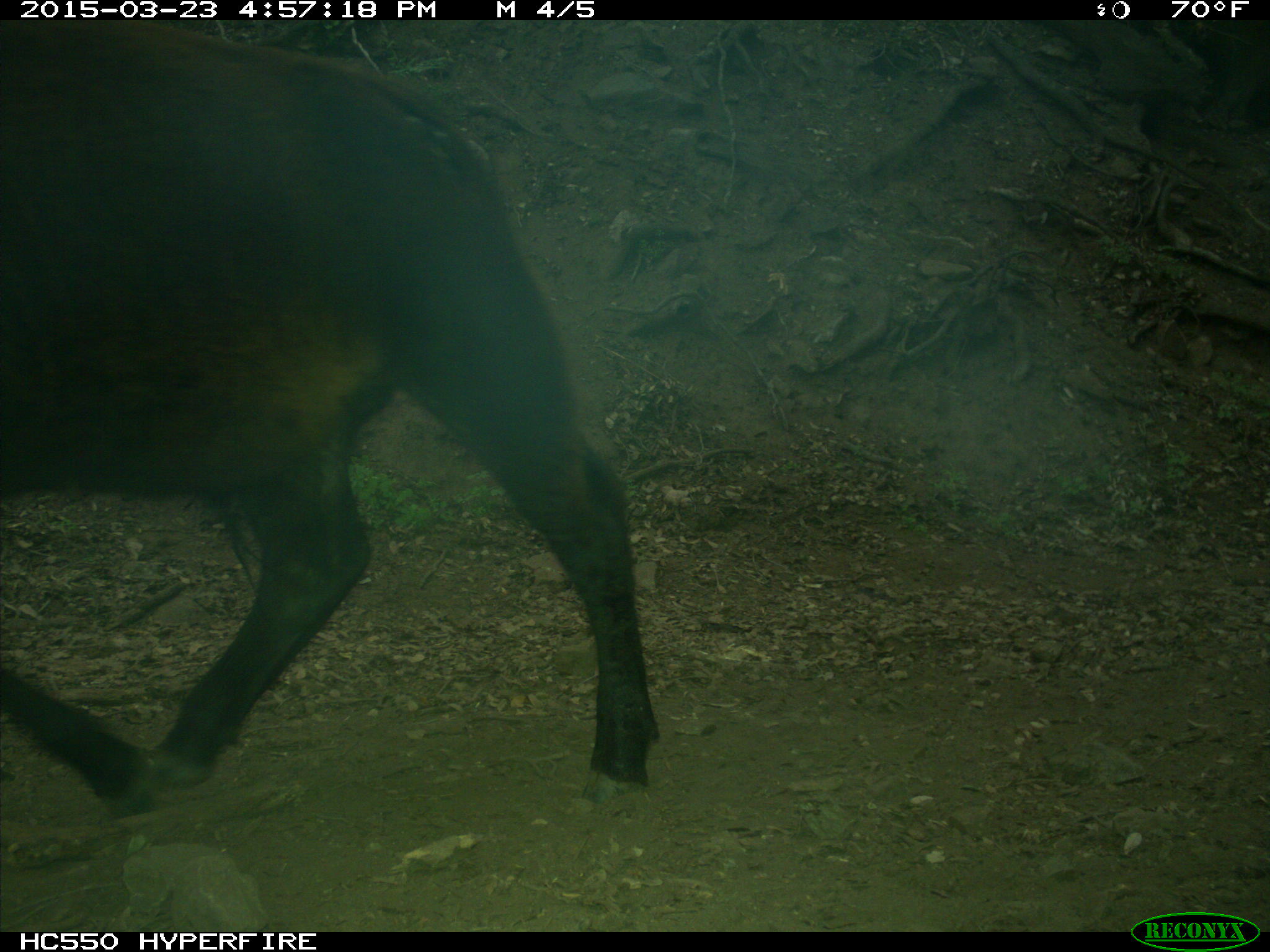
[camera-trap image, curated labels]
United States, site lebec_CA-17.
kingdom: Animalia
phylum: Chordata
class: Mammalia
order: Artiodactyla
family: Bovidae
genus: Bos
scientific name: Bos taurus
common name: domestic cow